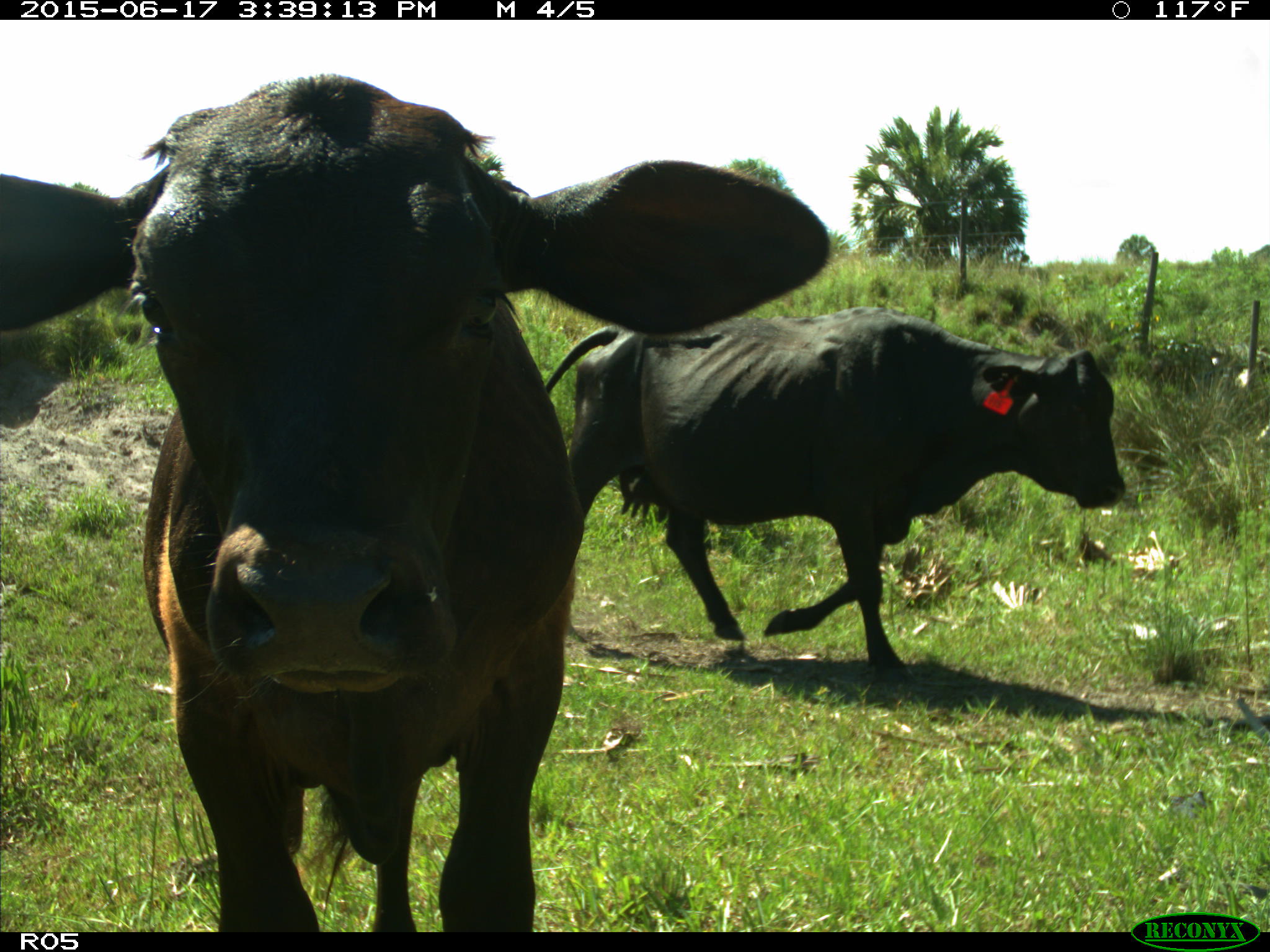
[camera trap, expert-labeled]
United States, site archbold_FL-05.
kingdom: Animalia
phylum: Chordata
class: Mammalia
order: Artiodactyla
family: Bovidae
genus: Bos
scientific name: Bos taurus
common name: domestic cow